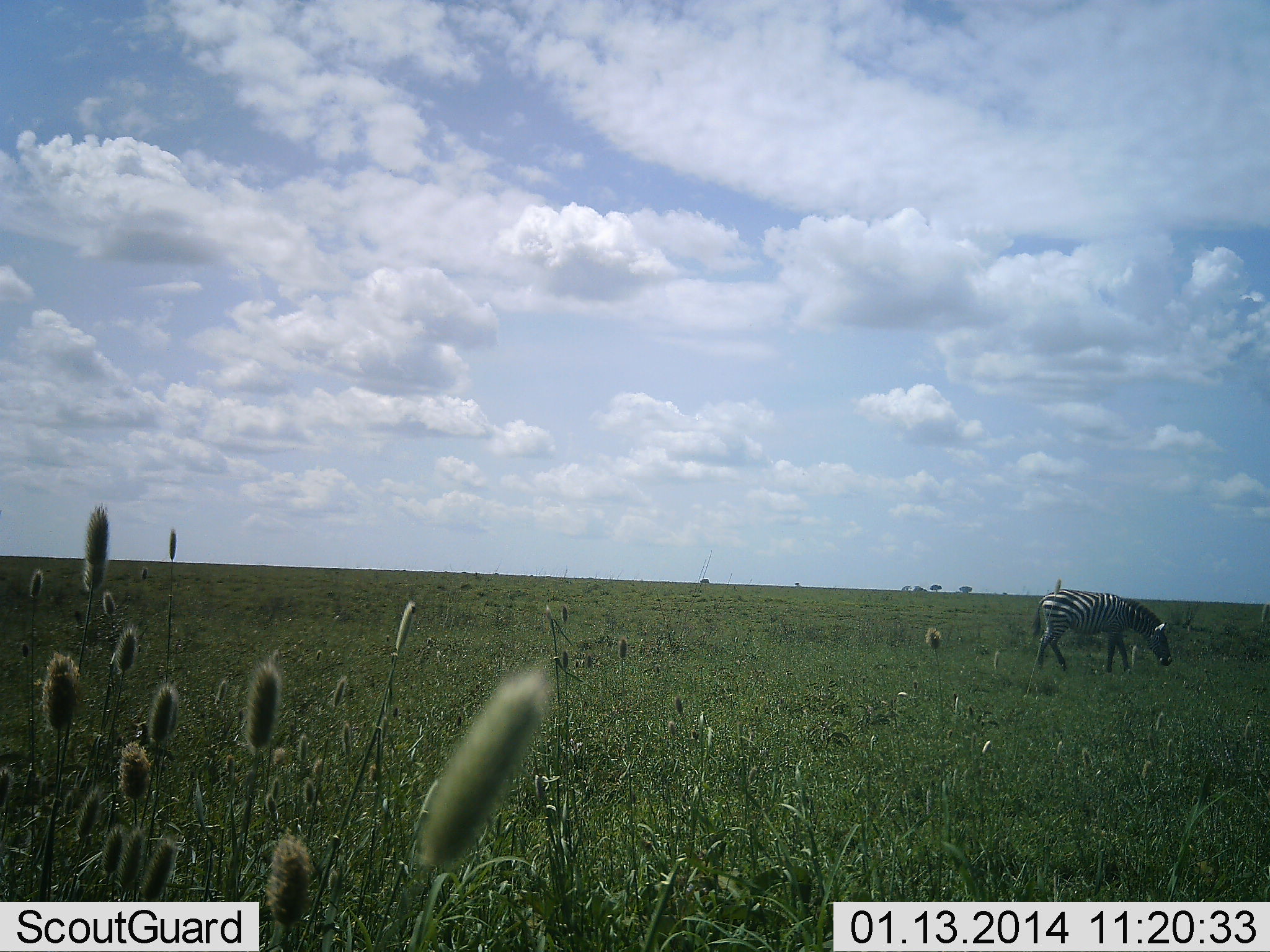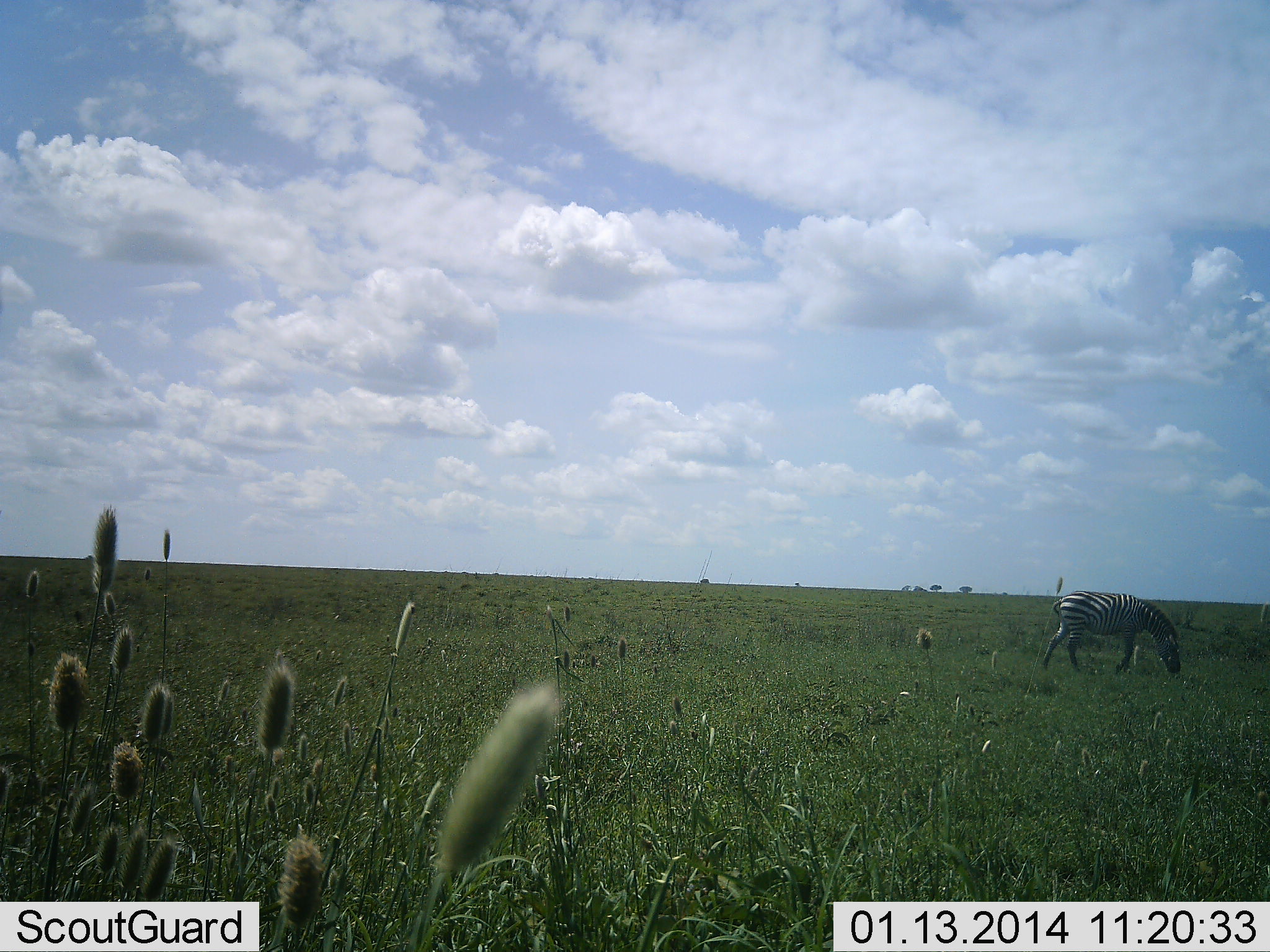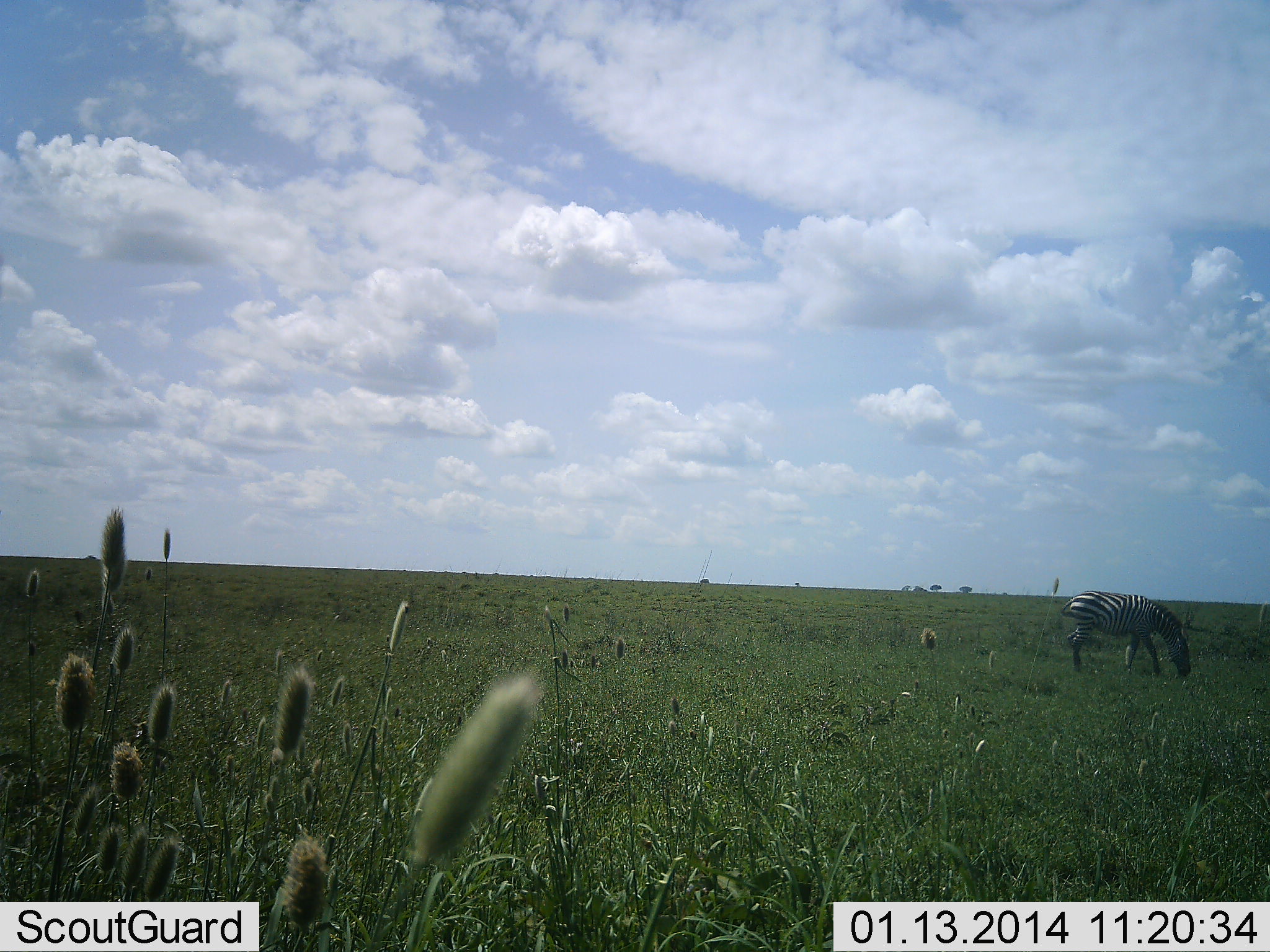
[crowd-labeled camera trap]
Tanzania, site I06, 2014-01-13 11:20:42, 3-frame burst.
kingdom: Animalia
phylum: Chordata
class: Mammalia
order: Perissodactyla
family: Equidae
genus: Equus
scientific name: Equus quagga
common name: plains zebra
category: zebra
Zebra (plains zebra) (Equus quagga), count 1. Behavior (volunteer vote fractions): standing 22%, resting 1%, moving 29%, interacting 0%. Young present (vote fraction): 0%. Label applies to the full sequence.